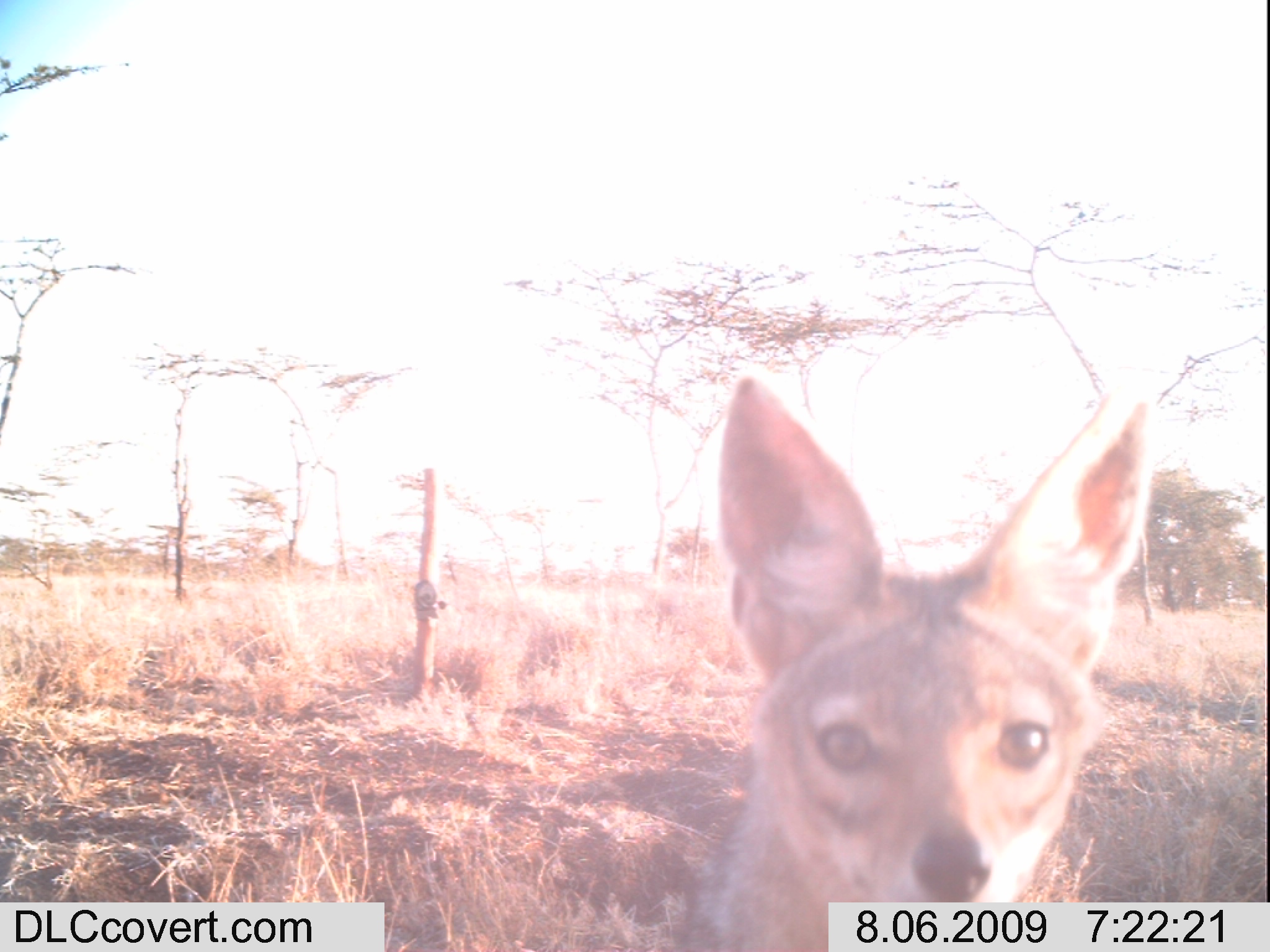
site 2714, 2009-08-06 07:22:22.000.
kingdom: Animalia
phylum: Chordata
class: Mammalia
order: Carnivora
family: Canidae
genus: Lupulella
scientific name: Lupulella mesomelas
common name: black-backed jackal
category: canis mesomelas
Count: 1.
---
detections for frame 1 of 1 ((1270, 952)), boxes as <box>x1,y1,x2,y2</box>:
canis mesomelas: <box>667,374,1155,952</box>